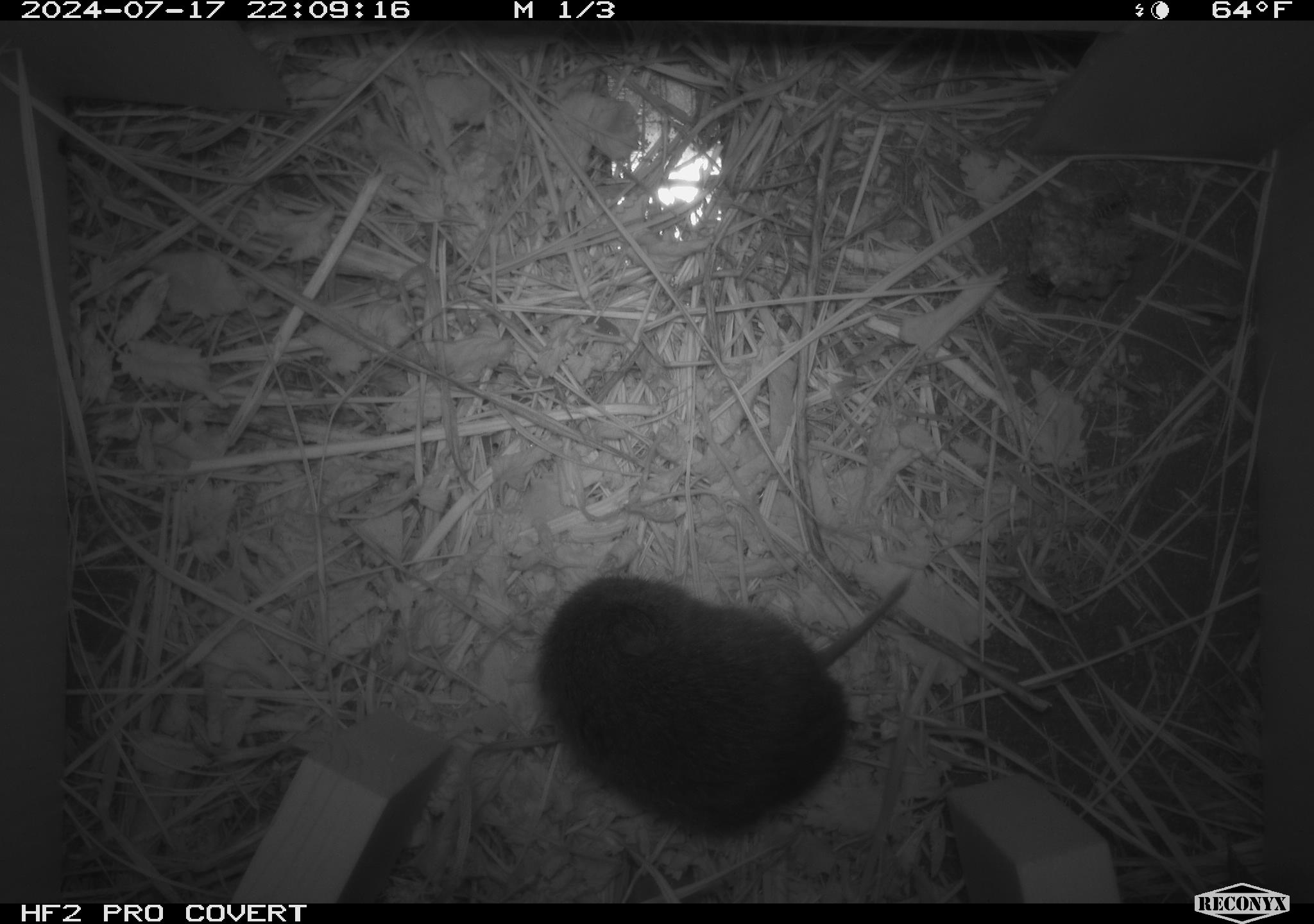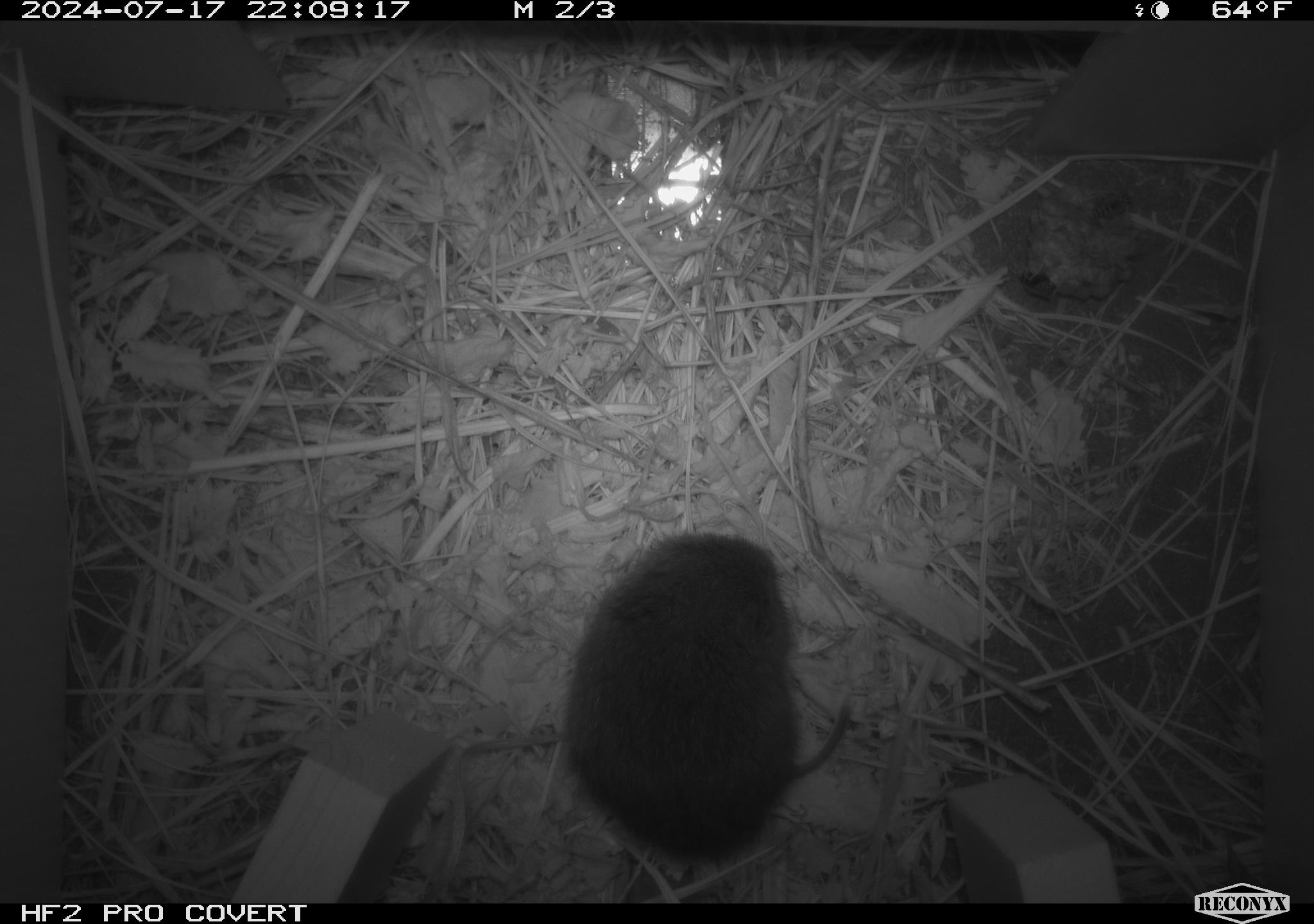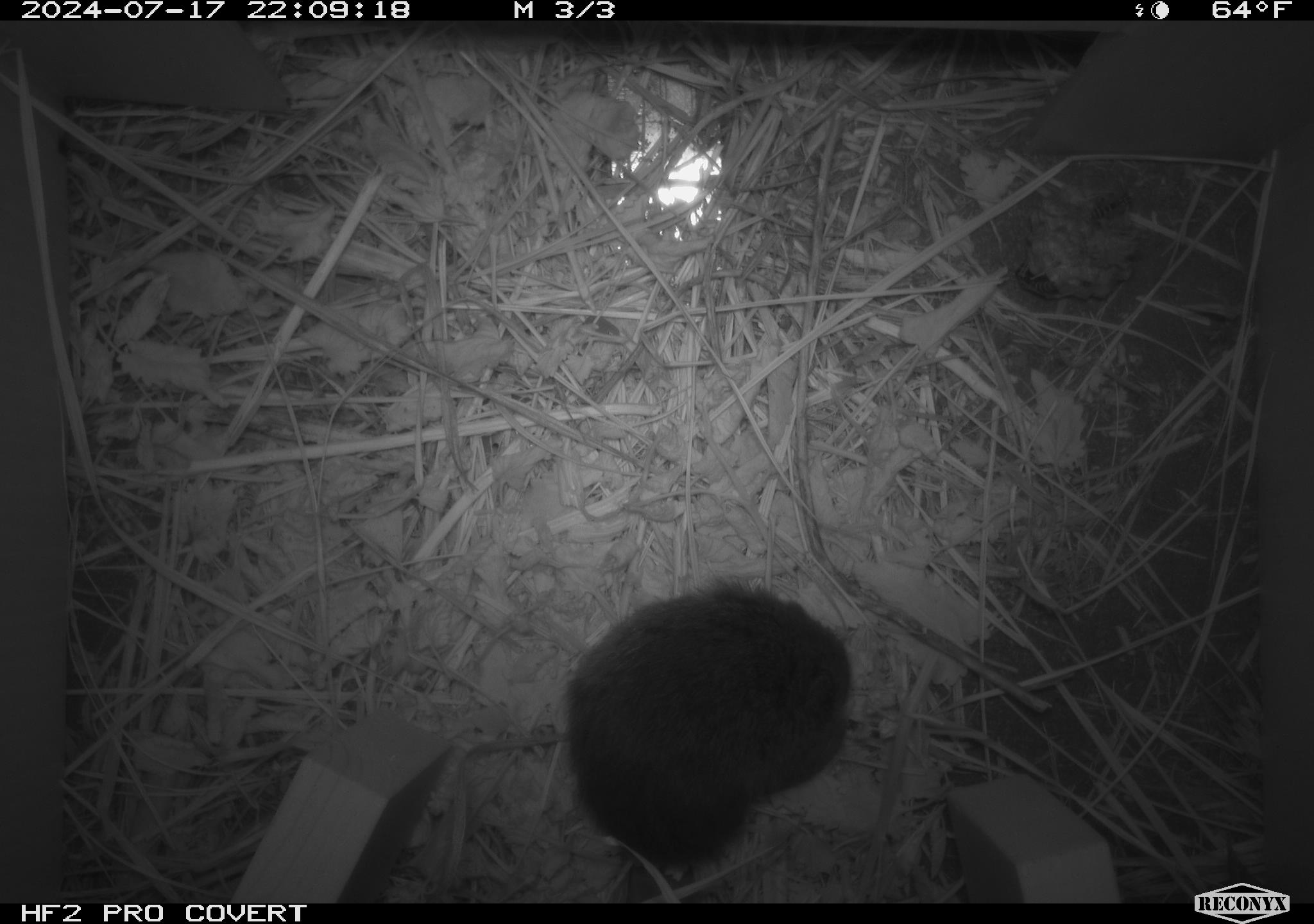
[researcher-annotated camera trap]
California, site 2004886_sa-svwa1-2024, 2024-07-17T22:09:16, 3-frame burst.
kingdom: Animalia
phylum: Arthropoda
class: Insecta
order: Hymenoptera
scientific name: Hymenoptera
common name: ants, bees, wasps, and sawflies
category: hymenoptera order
Hymenoptera order (ants, bees, wasps, and sawflies) (Hymenoptera).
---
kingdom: Animalia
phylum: Chordata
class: Mammalia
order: Rodentia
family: Cricetidae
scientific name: Arvicolinae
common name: voles, lemmings, and muskrats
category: arvicolinae subfamily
Arvicolinae subfamily (voles, lemmings, and muskrats) (Arvicolinae).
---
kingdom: Animalia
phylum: Arthropoda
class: Malacostraca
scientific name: Malacostraca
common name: amphipods, crabs, isopods, krill, lobsters and shrimps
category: malacostracan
Malacostracan (amphipods, crabs, isopods, krill, lobsters and shrimps) (Malacostraca).